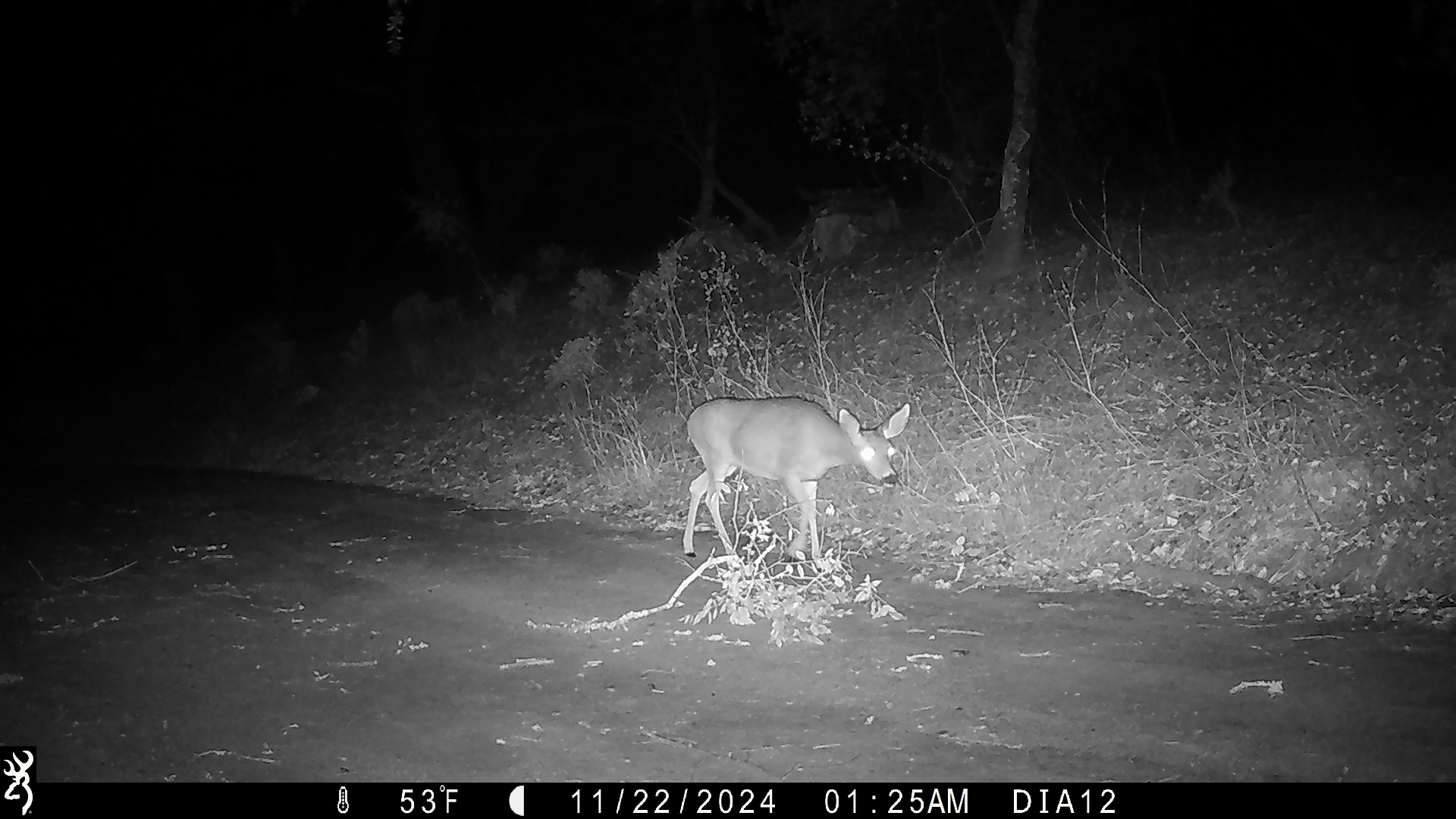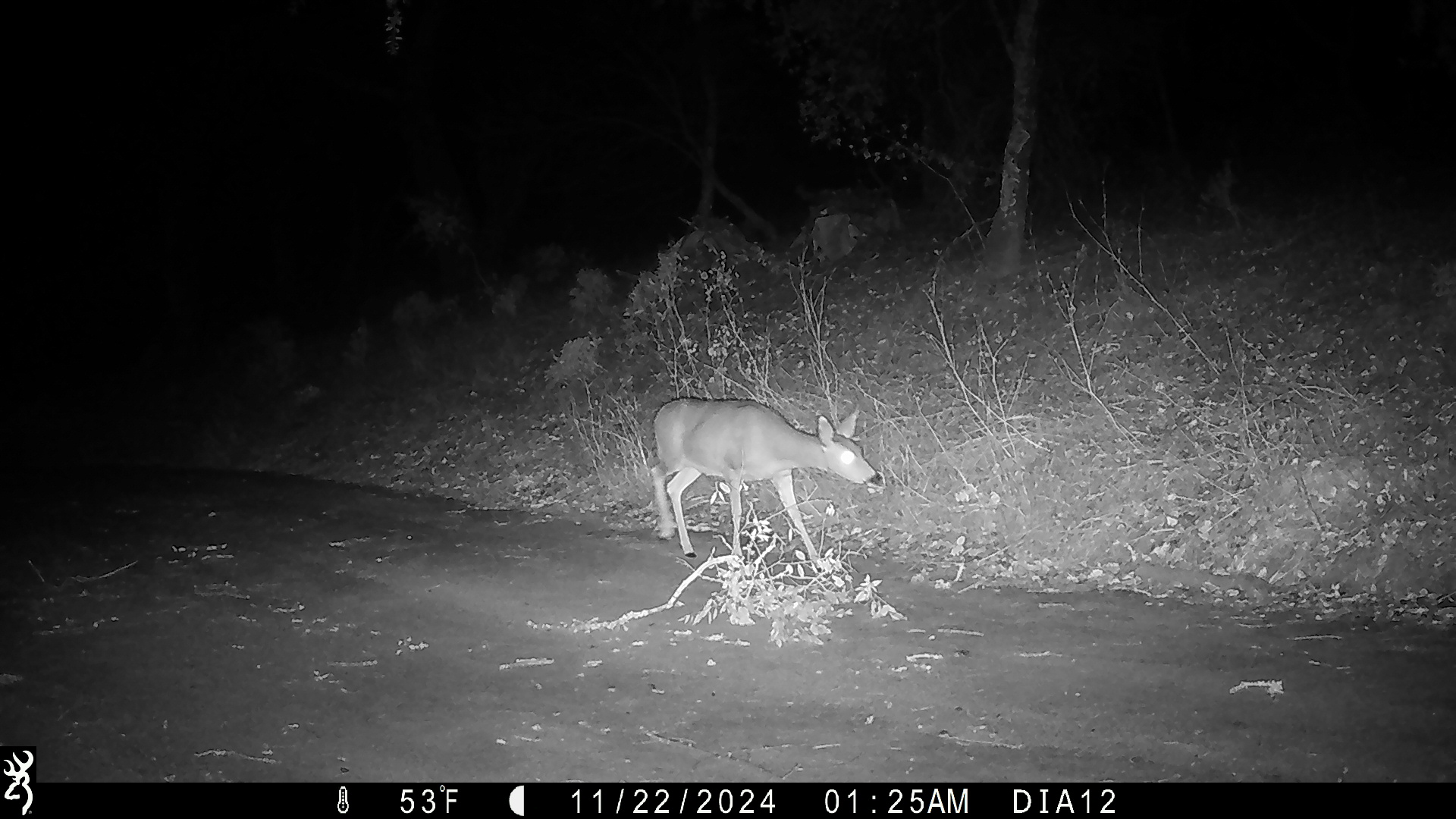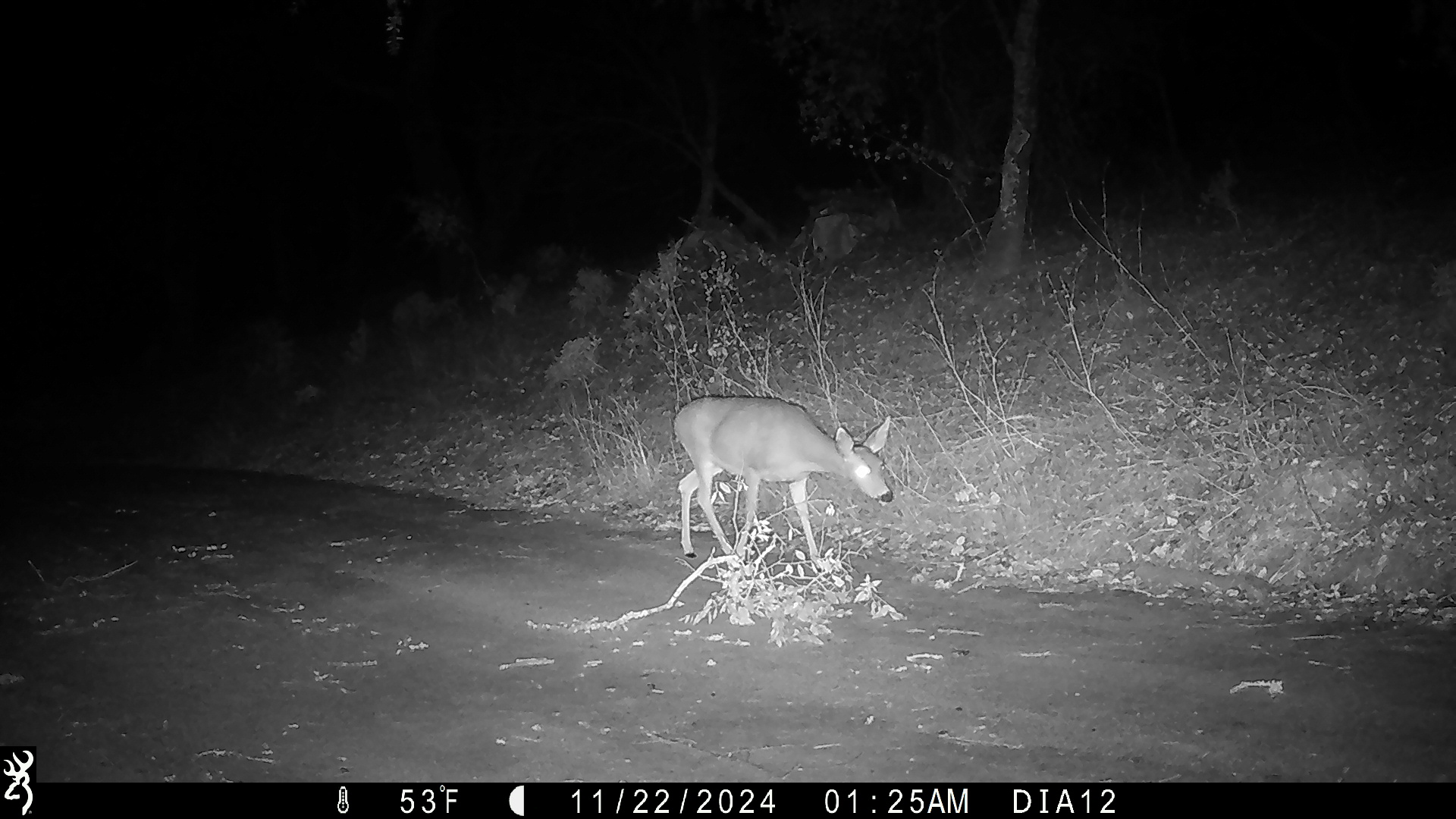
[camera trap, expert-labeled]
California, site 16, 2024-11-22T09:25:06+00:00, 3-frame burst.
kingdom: Animalia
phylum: Chordata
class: Mammalia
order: Artiodactyla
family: Cervidae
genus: Odocoileus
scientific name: Odocoileus hemionus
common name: mule deer